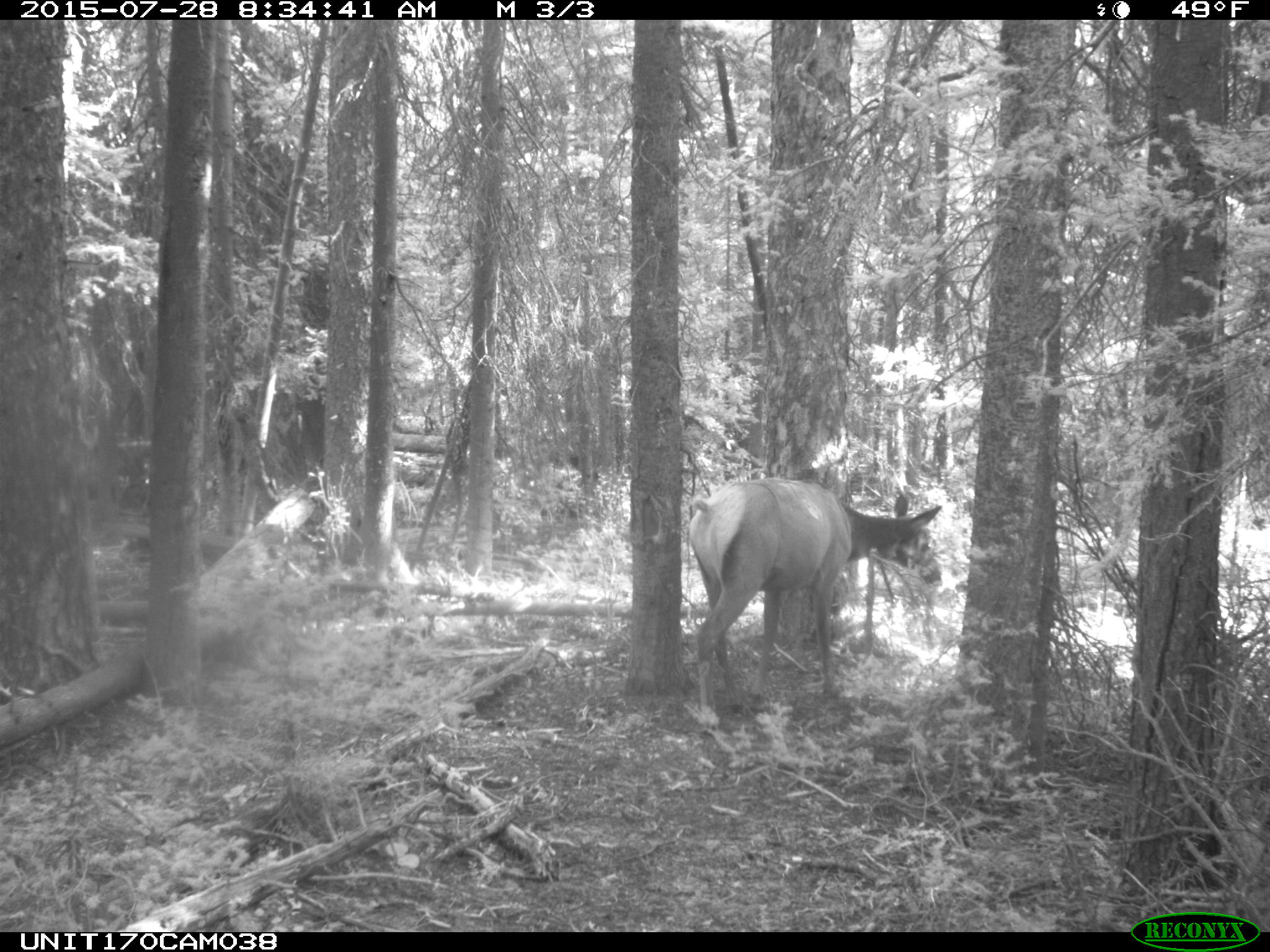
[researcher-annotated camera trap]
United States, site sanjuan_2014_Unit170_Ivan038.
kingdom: Animalia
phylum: Chordata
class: Mammalia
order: Artiodactyla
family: Cervidae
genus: Cervus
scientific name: Cervus elaphus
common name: red deer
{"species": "Cervus elaphus (red deer)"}